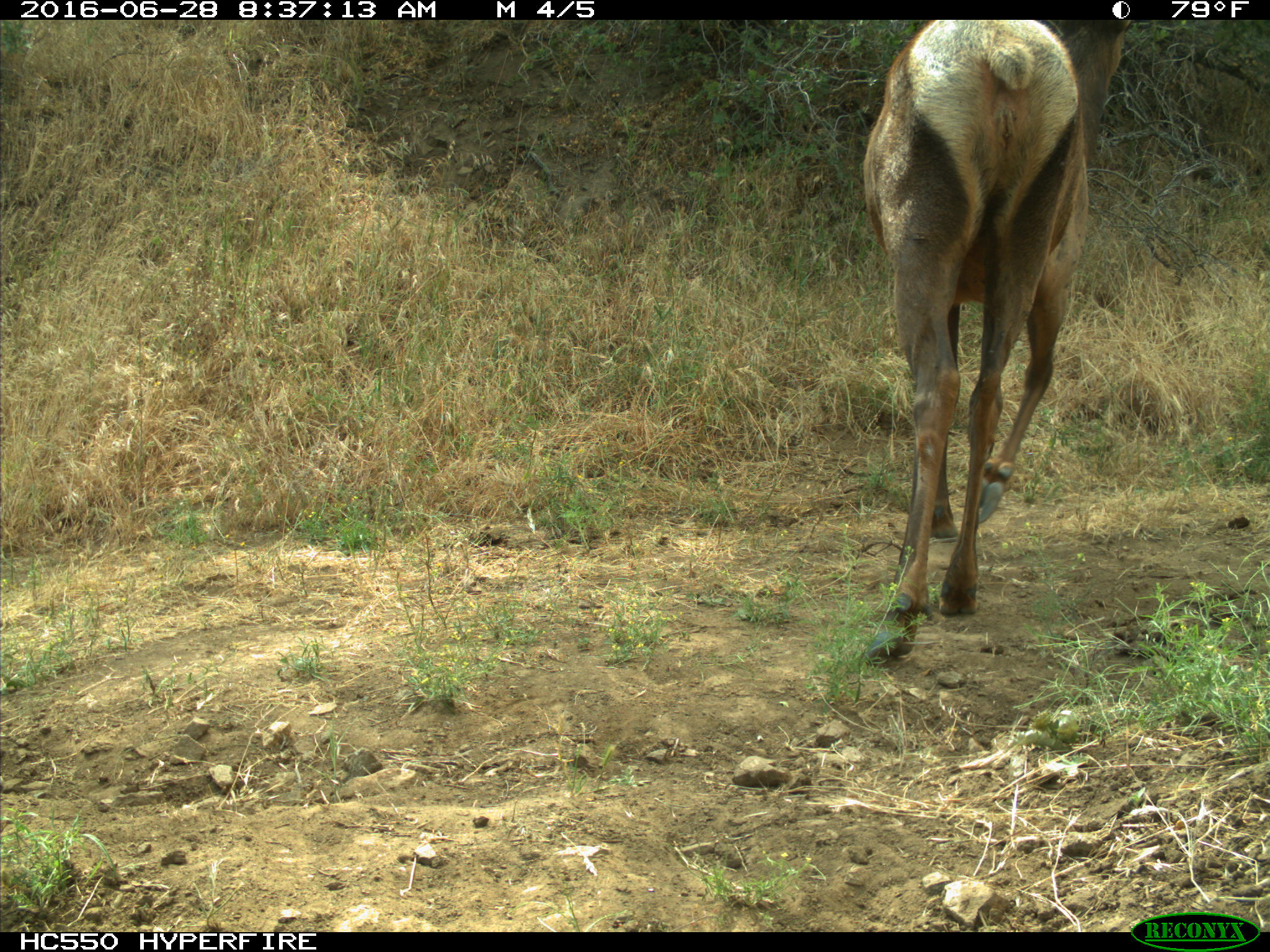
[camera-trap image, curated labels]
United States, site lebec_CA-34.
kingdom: Animalia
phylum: Chordata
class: Mammalia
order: Artiodactyla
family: Cervidae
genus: Cervus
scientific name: Cervus canadensis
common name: elk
Cervus canadensis (elk).